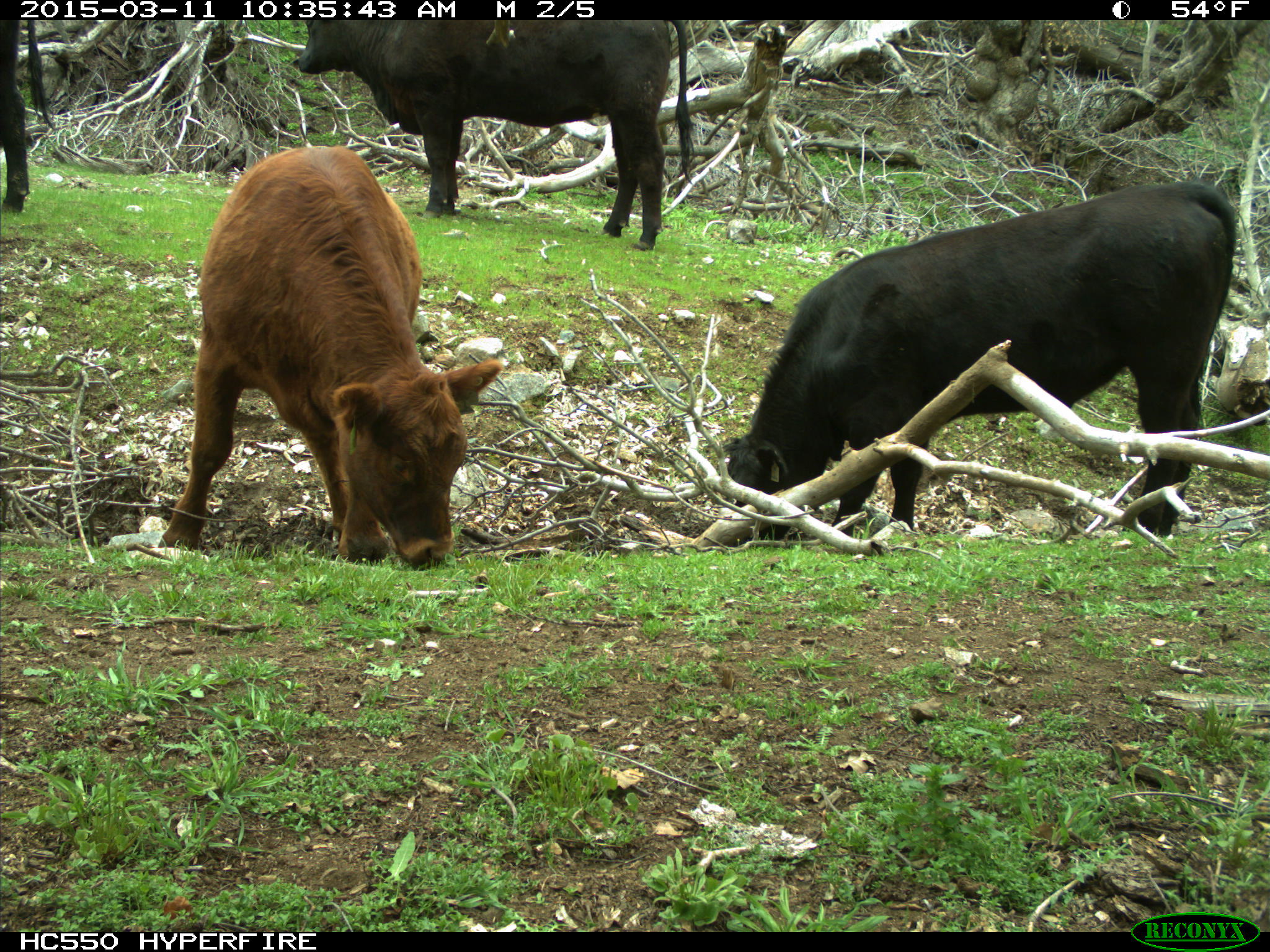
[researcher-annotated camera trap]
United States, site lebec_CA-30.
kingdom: Animalia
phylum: Chordata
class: Mammalia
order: Artiodactyla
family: Bovidae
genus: Bos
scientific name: Bos taurus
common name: domestic cow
Bos taurus (domestic cow).